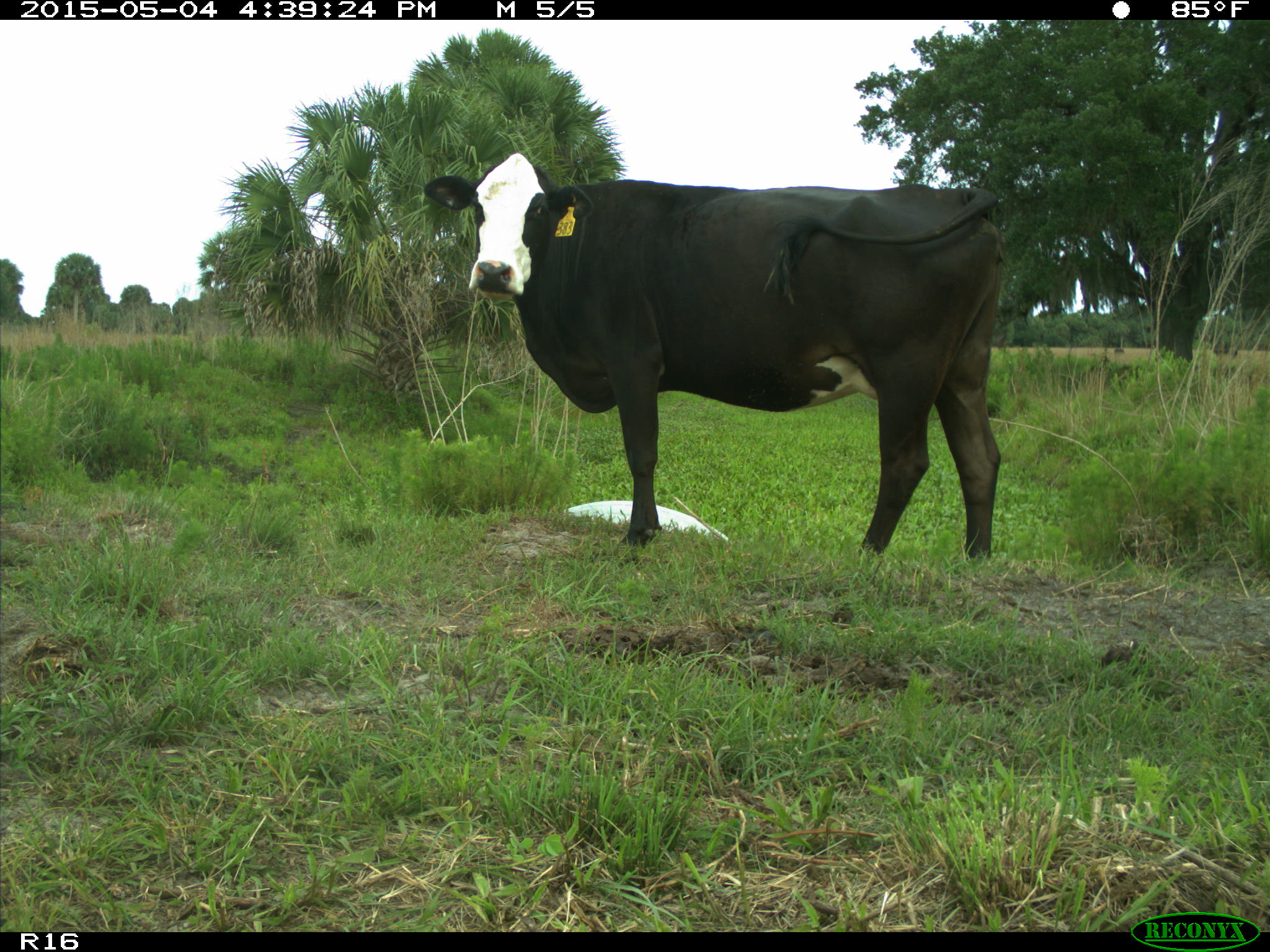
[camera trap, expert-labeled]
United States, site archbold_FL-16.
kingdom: Animalia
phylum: Chordata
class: Mammalia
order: Artiodactyla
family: Bovidae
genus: Bos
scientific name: Bos taurus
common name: domestic cow